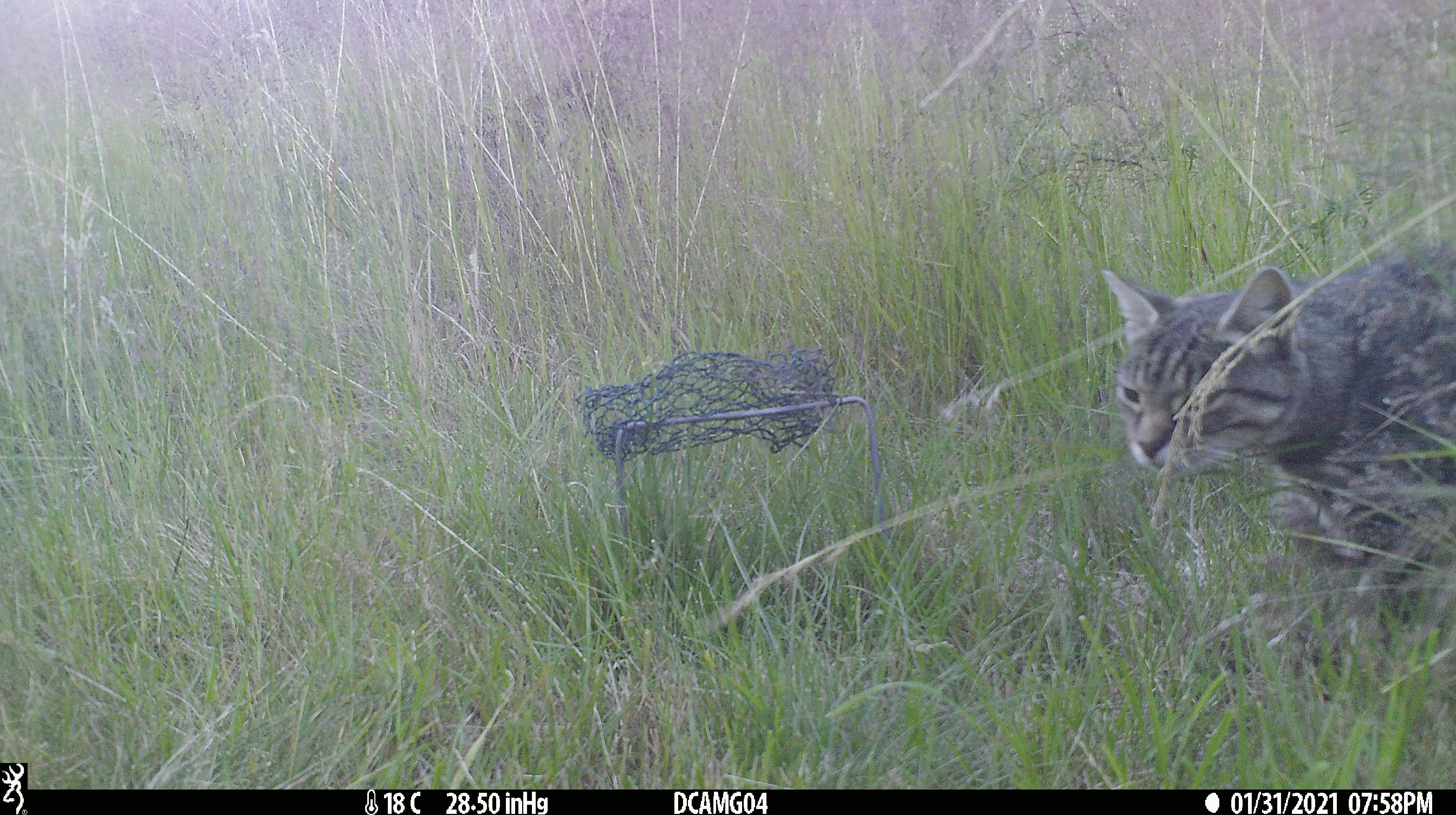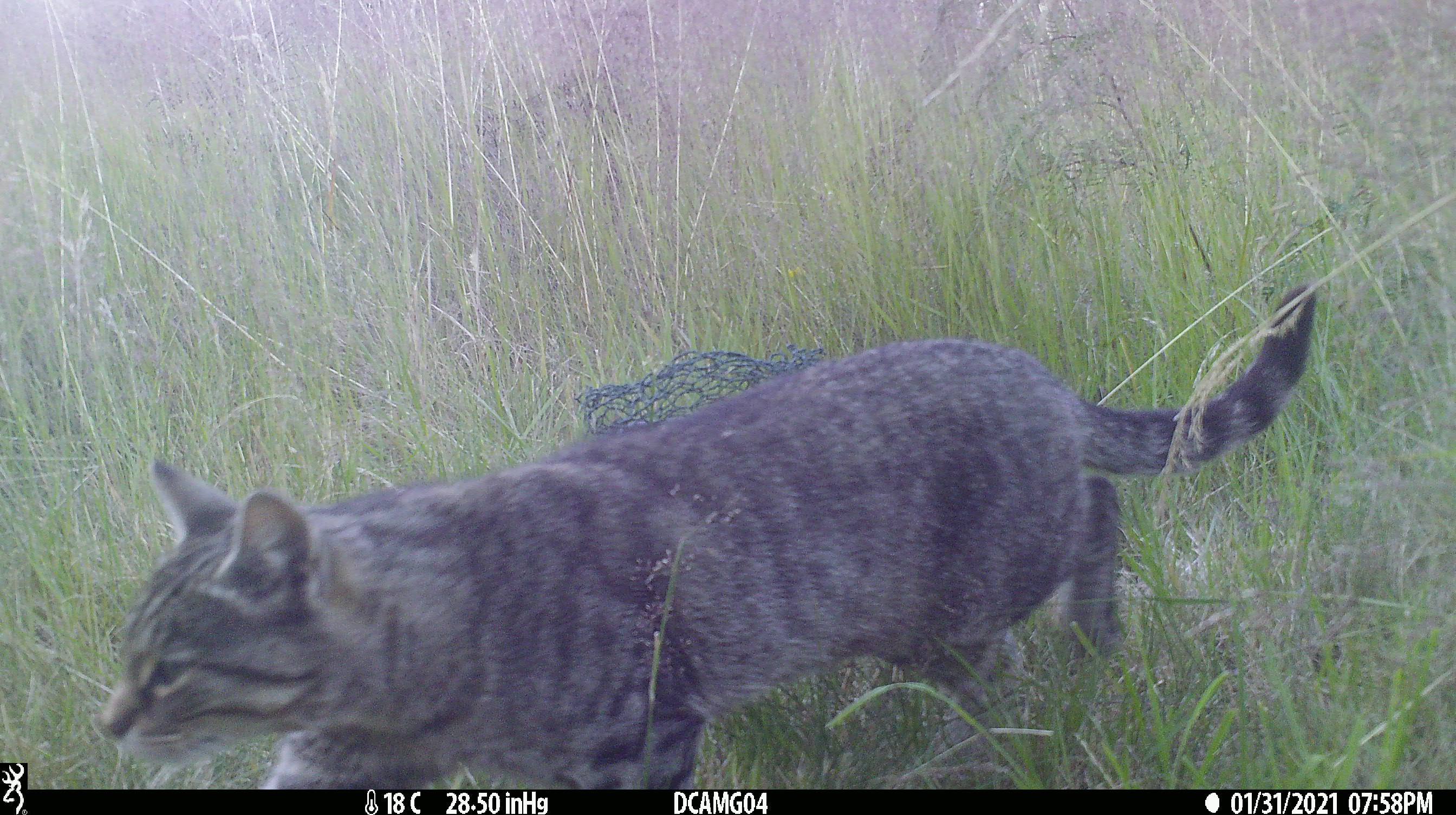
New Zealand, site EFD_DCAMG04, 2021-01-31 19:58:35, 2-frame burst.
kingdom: Animalia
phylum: Chordata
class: Mammalia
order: Carnivora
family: Felidae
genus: Felis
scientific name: Felis catus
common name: domestic cat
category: cat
Cat (domestic cat) (Felis catus).